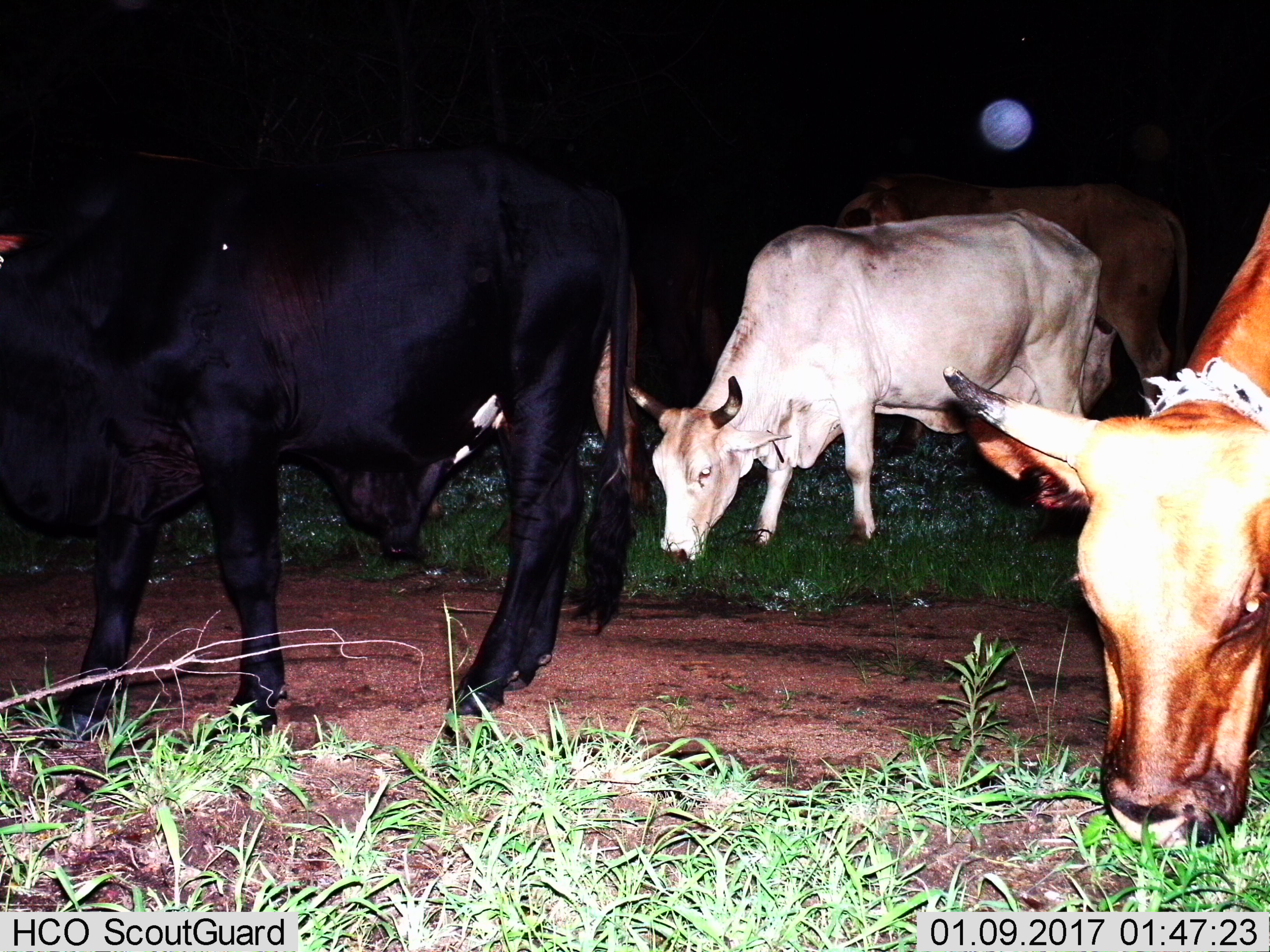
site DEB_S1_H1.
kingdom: Animalia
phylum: Chordata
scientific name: Vertebrata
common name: domestic animal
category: domesticanimal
Domesticanimal (domestic animal) (Vertebrata), count 5. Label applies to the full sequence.